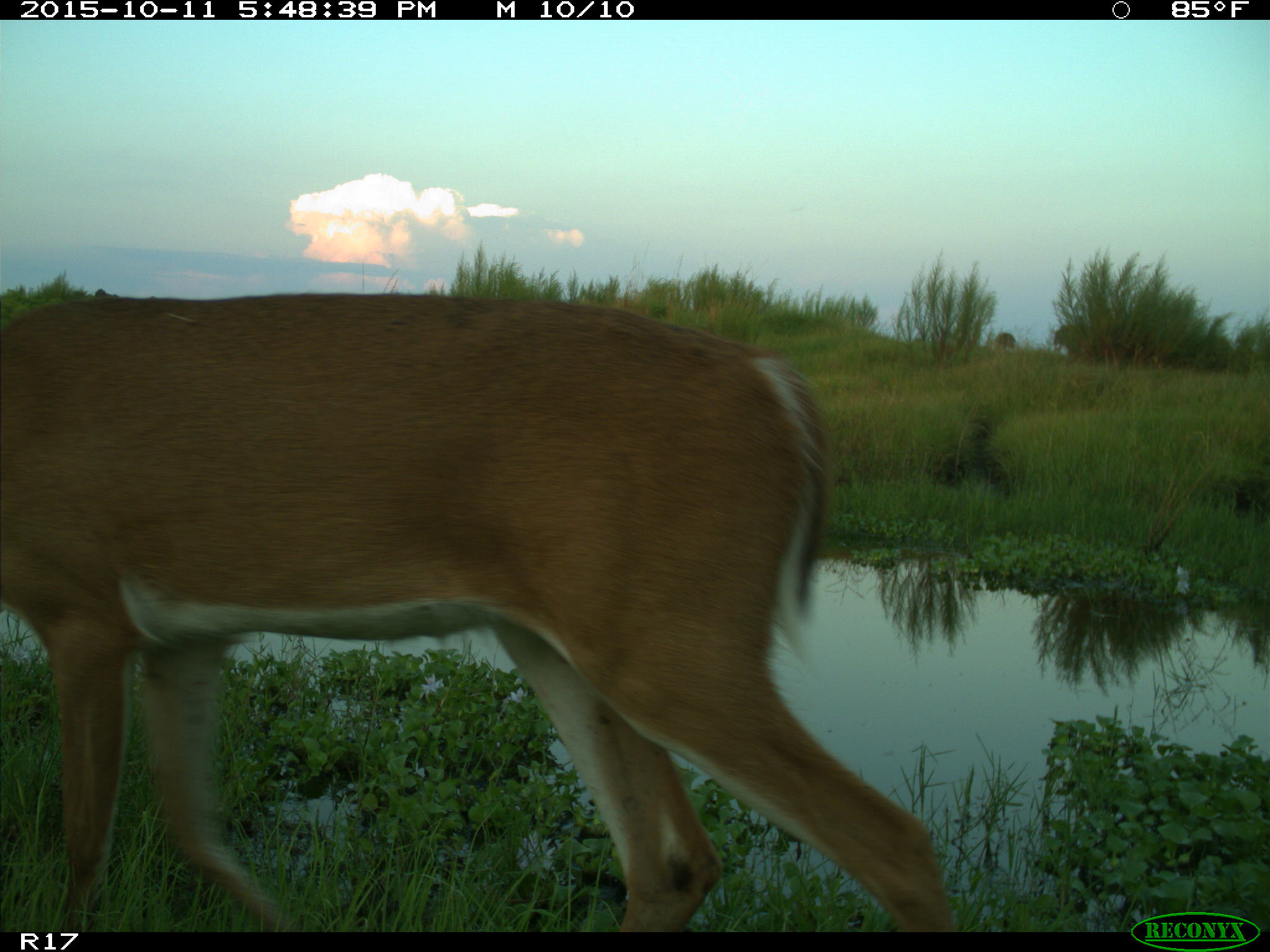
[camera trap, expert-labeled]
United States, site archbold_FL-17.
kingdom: Animalia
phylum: Chordata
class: Mammalia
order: Artiodactyla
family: Cervidae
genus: Odocoileus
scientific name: Odocoileus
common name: deer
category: unidentified deer